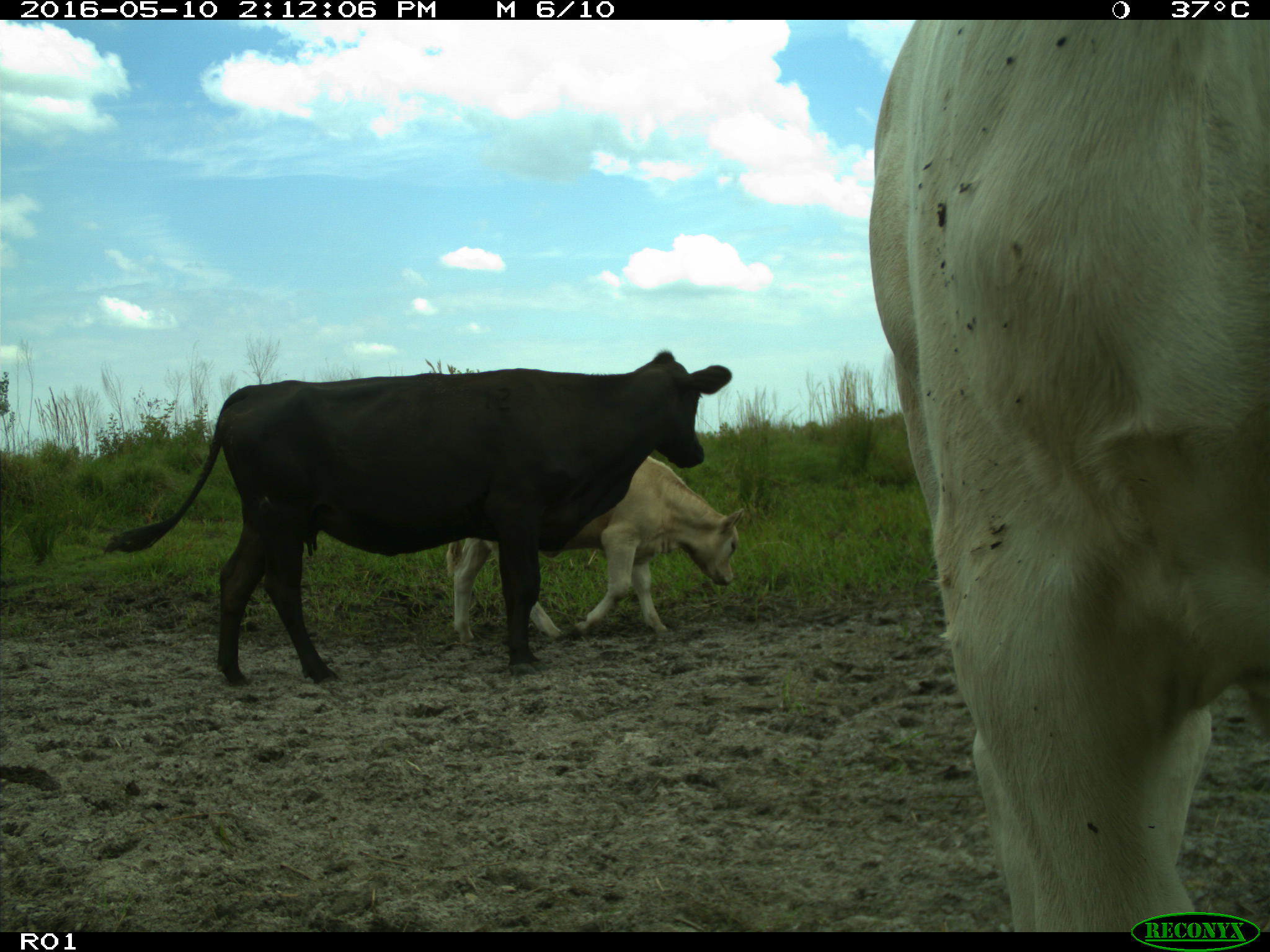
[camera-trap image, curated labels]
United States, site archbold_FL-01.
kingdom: Animalia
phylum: Chordata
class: Mammalia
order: Artiodactyla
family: Bovidae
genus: Bos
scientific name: Bos taurus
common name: domestic cow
Bos taurus (domestic cow).